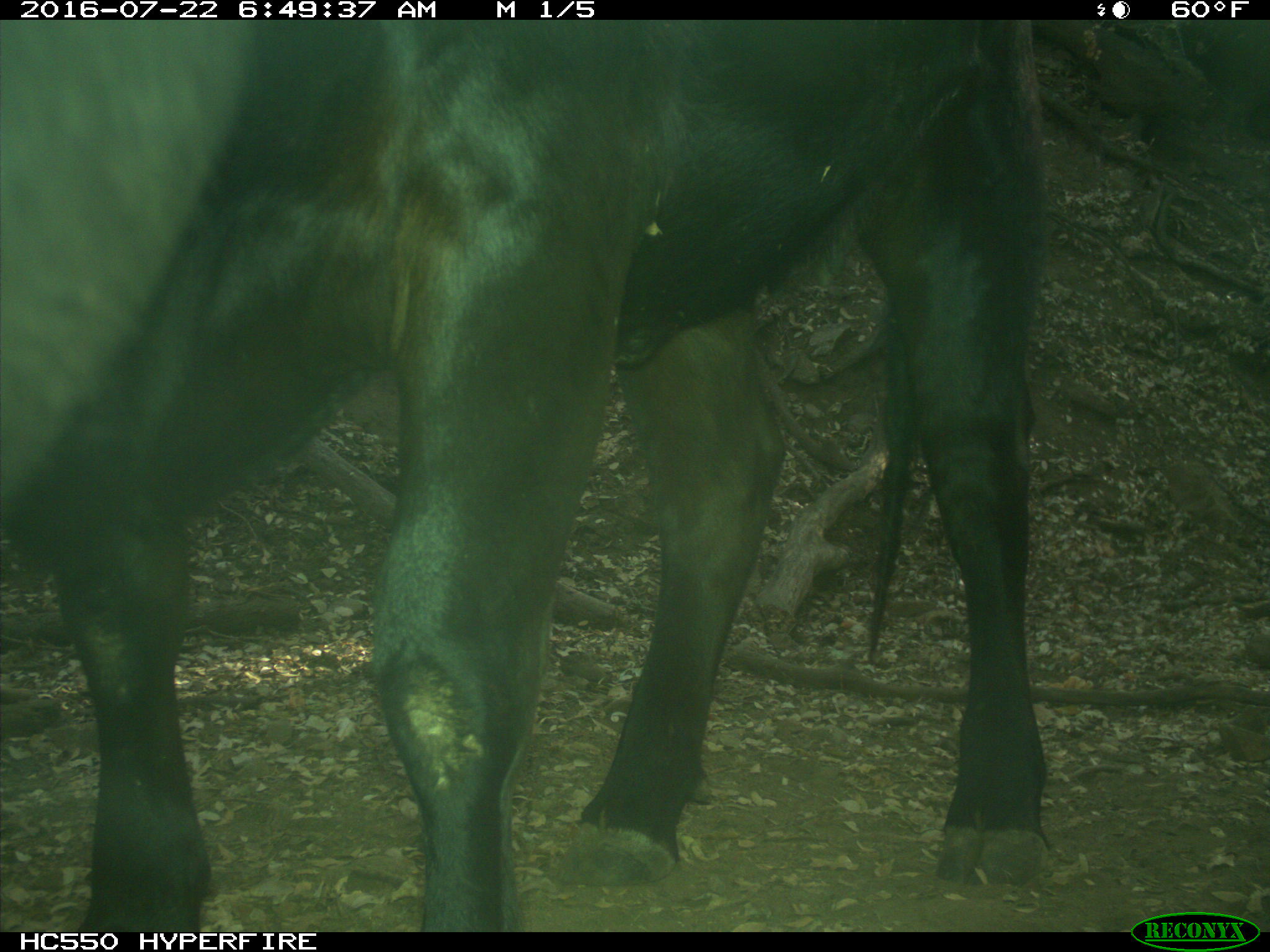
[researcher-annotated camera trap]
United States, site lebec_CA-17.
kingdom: Animalia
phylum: Chordata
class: Mammalia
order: Artiodactyla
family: Bovidae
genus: Bos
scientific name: Bos taurus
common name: domestic cow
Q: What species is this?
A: Bos taurus (domestic cow).